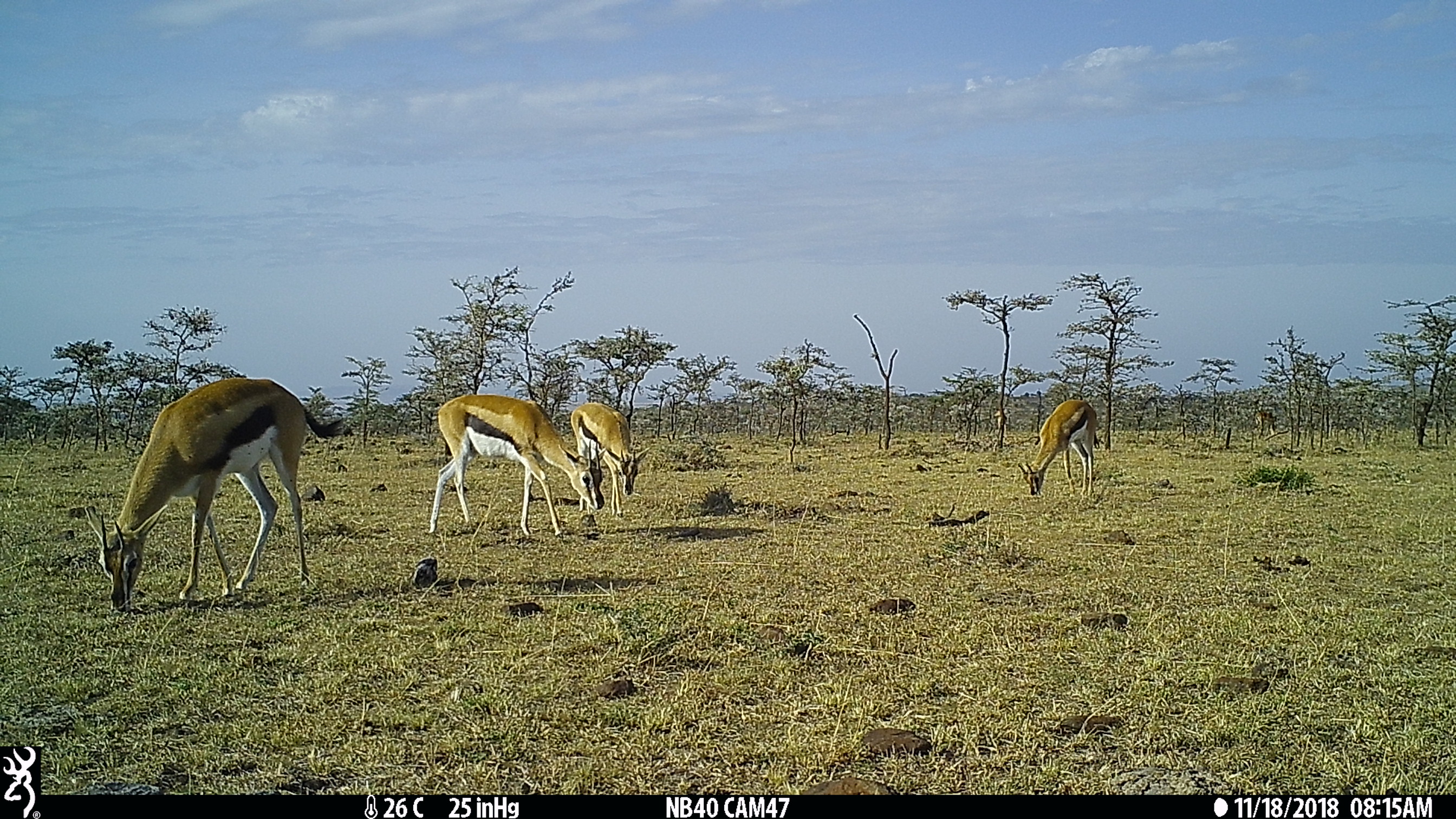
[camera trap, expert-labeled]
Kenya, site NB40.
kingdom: Animalia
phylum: Chordata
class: Mammalia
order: Artiodactyla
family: Bovidae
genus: Eudorcas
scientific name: Eudorcas thomsonii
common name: thomon's gazelle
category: gazelle thomsons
Gazelle thomsons (thomon's gazelle) (Eudorcas thomsonii).